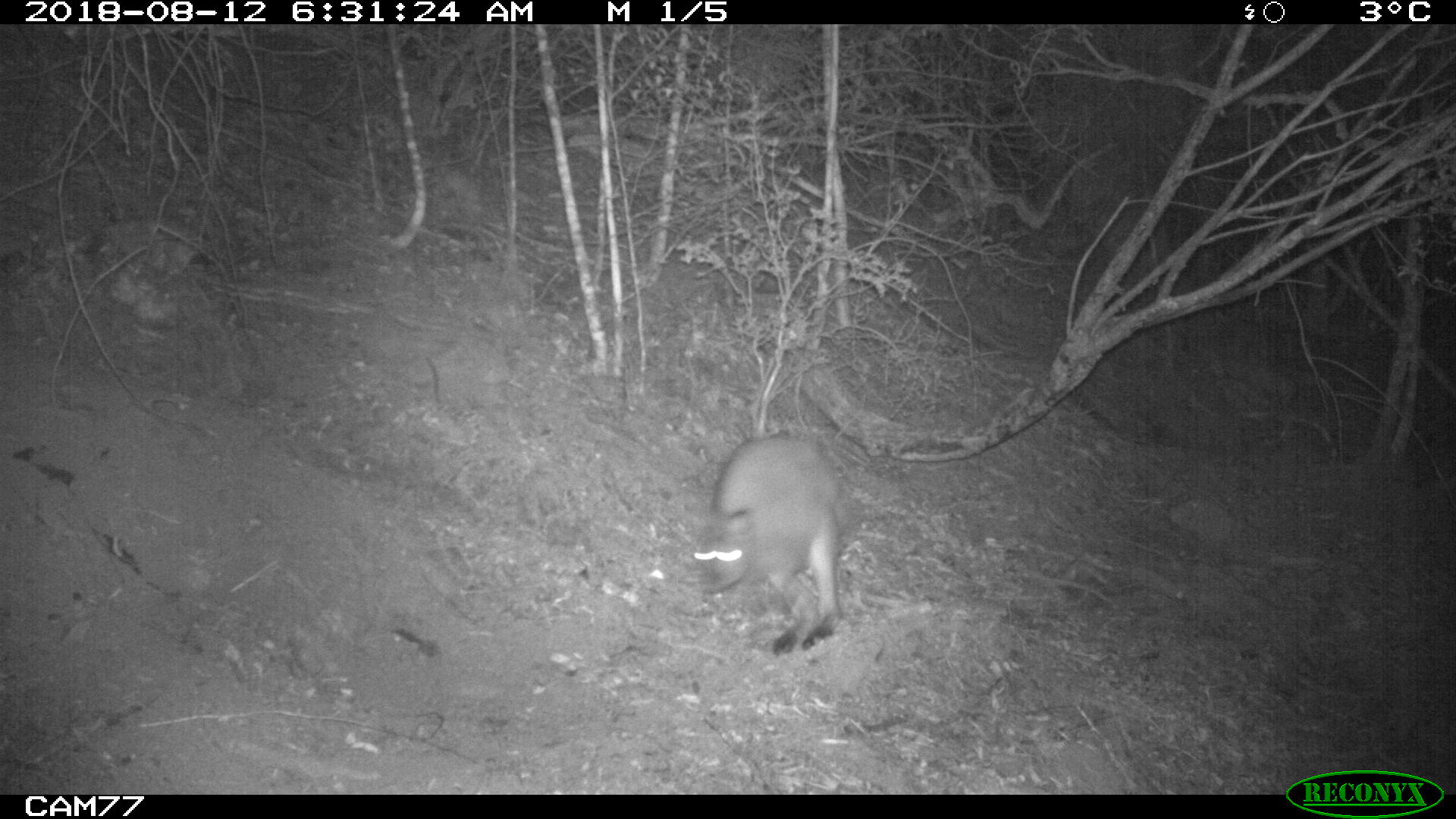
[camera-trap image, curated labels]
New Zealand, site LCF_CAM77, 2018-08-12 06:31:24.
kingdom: Animalia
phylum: Chordata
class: Mammalia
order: Diprotodontia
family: Macropodidae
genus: Notamacropus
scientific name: Notamacropus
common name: wallaby